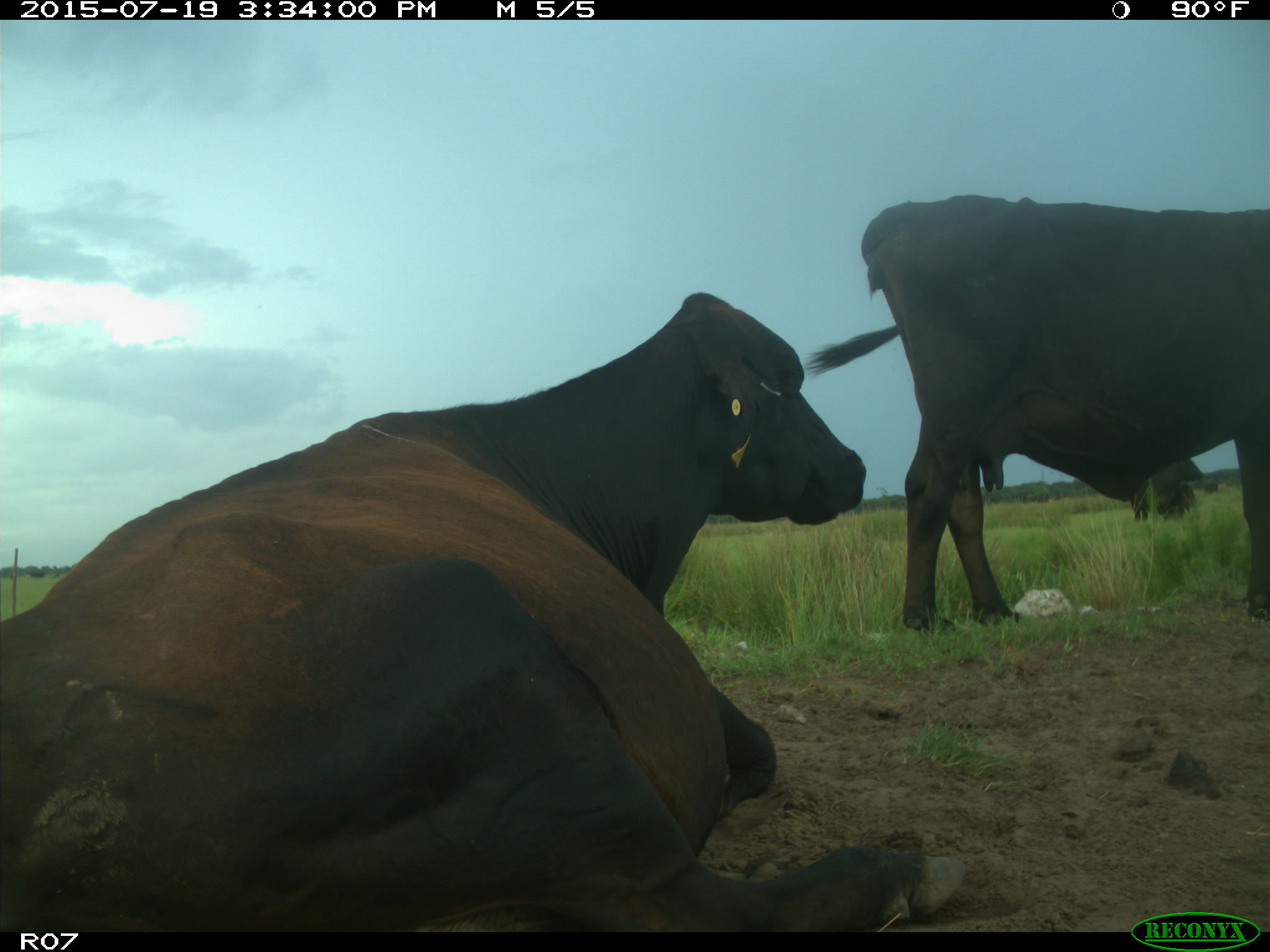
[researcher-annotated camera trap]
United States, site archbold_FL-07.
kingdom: Animalia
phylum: Chordata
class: Mammalia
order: Artiodactyla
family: Bovidae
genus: Bos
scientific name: Bos taurus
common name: domestic cow